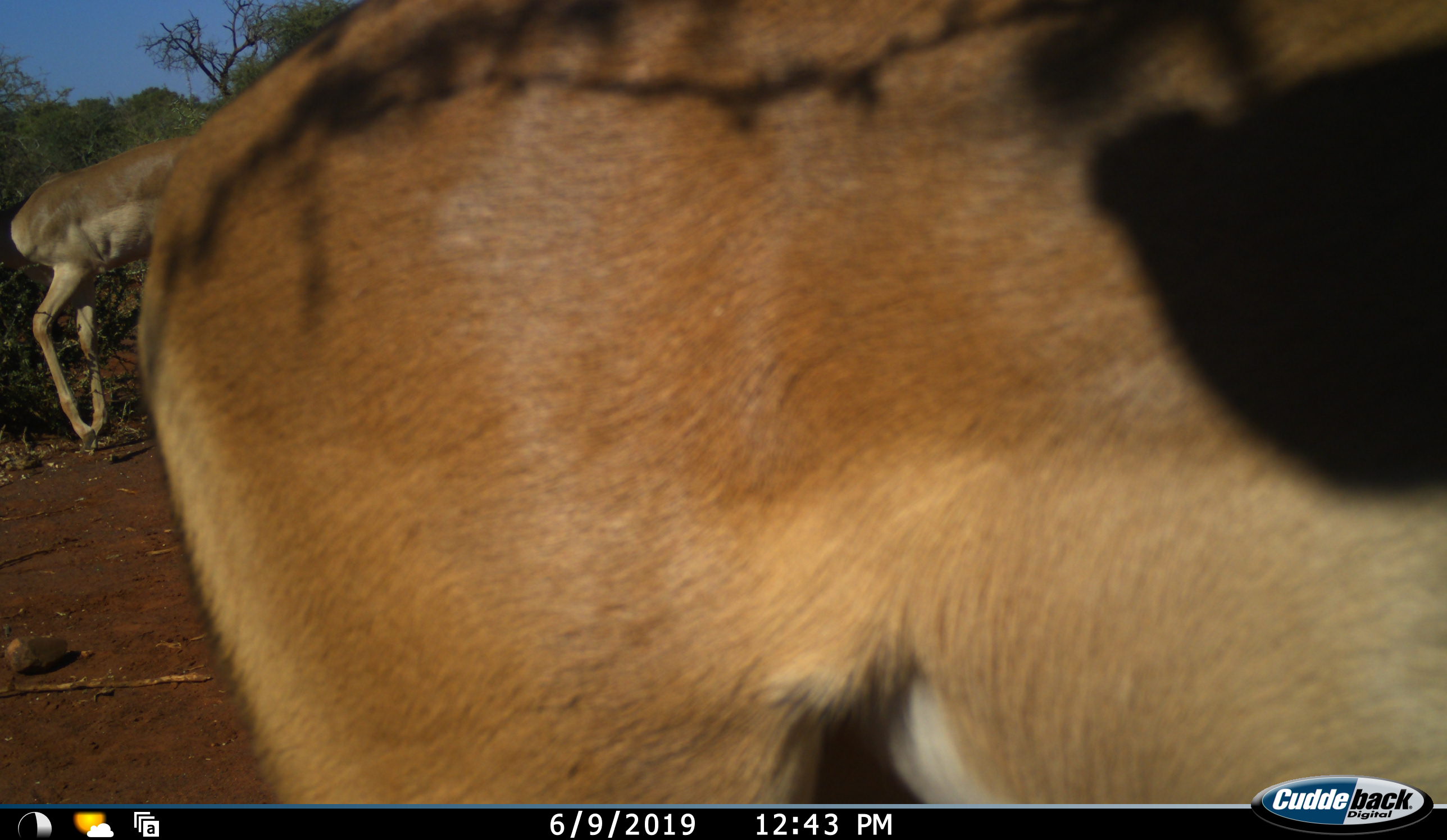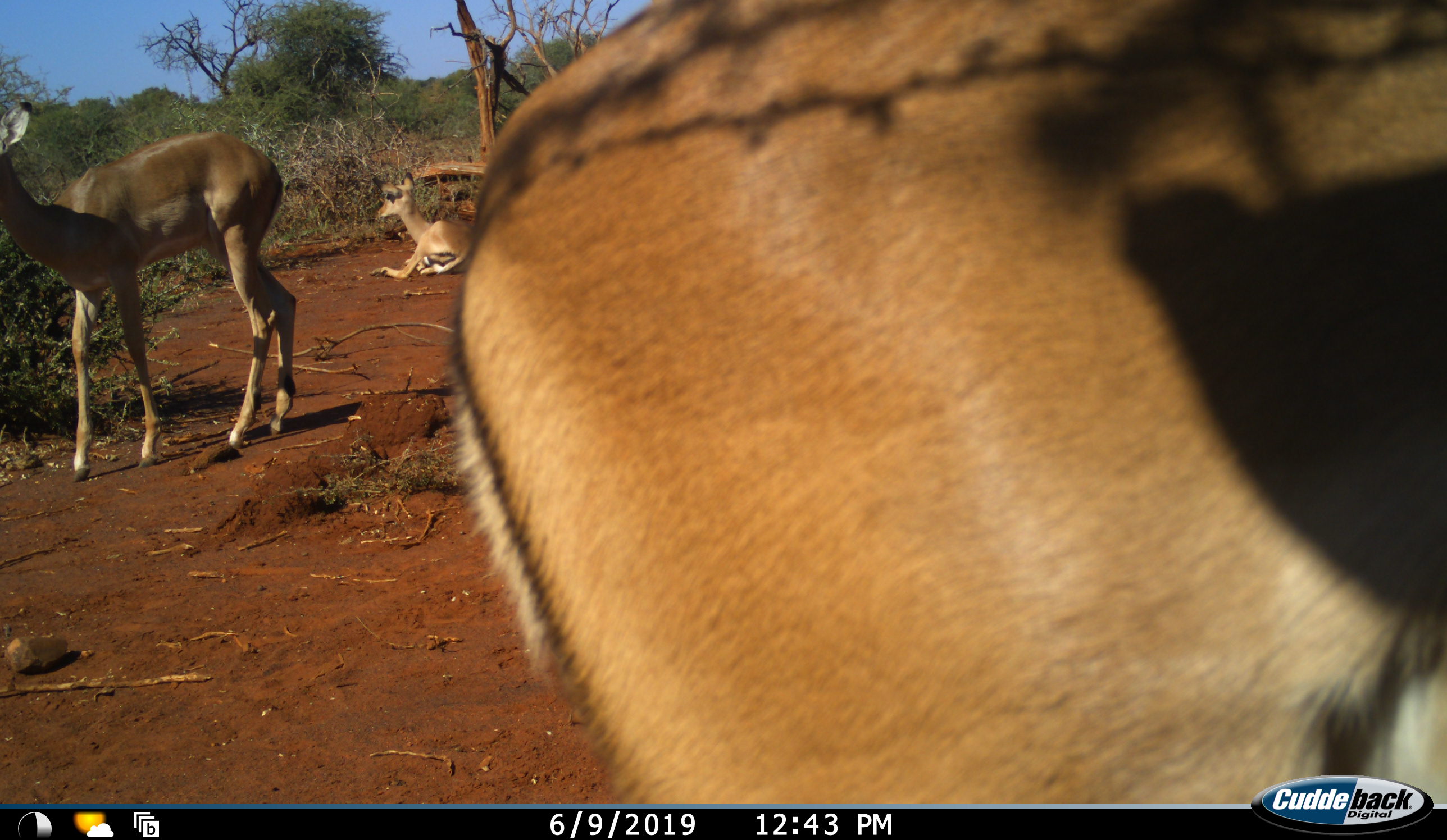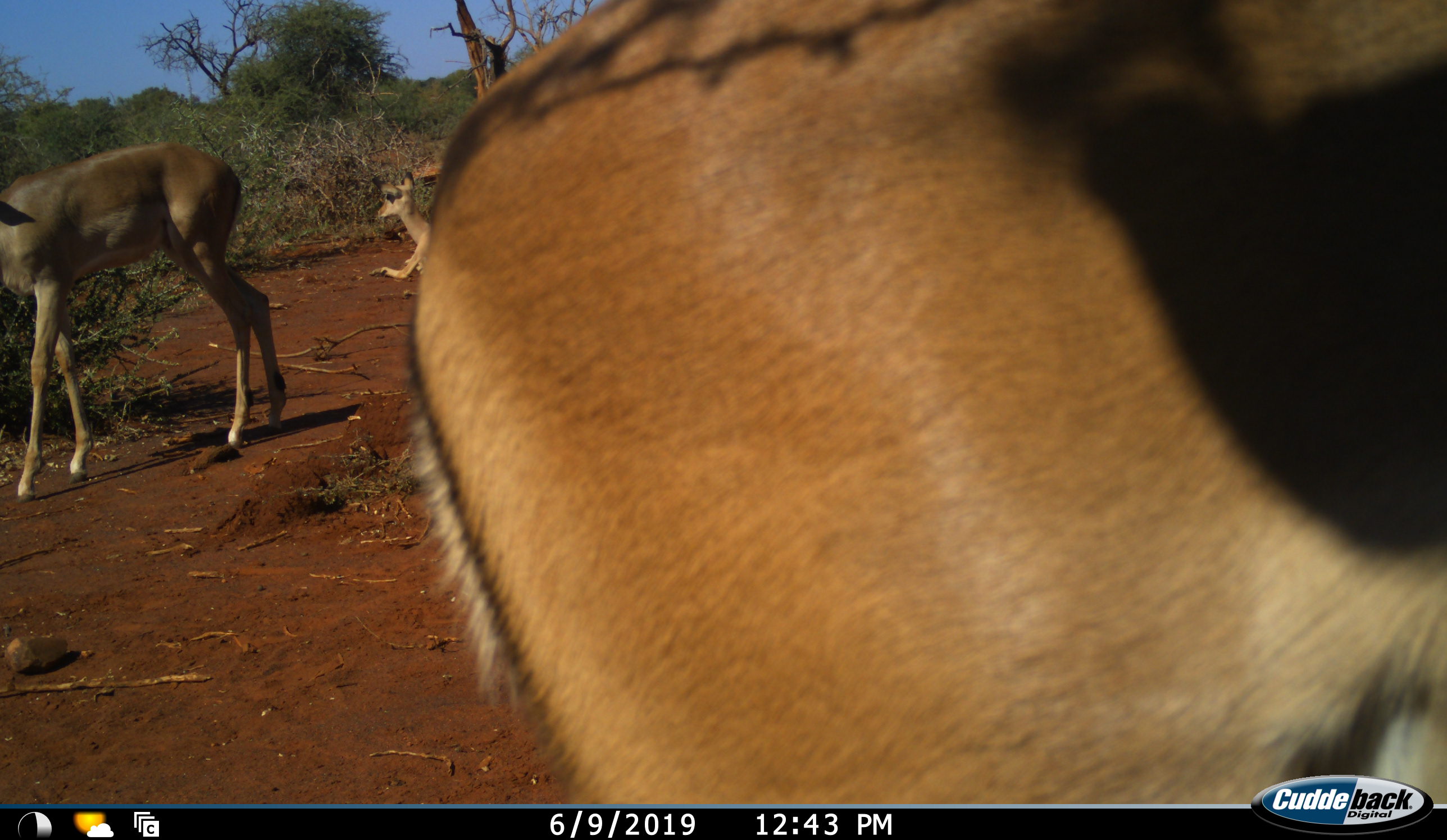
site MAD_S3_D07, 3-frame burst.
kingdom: Animalia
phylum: Chordata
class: Mammalia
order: Artiodactyla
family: Bovidae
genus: Aepyceros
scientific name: Aepyceros melampus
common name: impala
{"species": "impala (Aepyceros melampus)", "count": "3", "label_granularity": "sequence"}